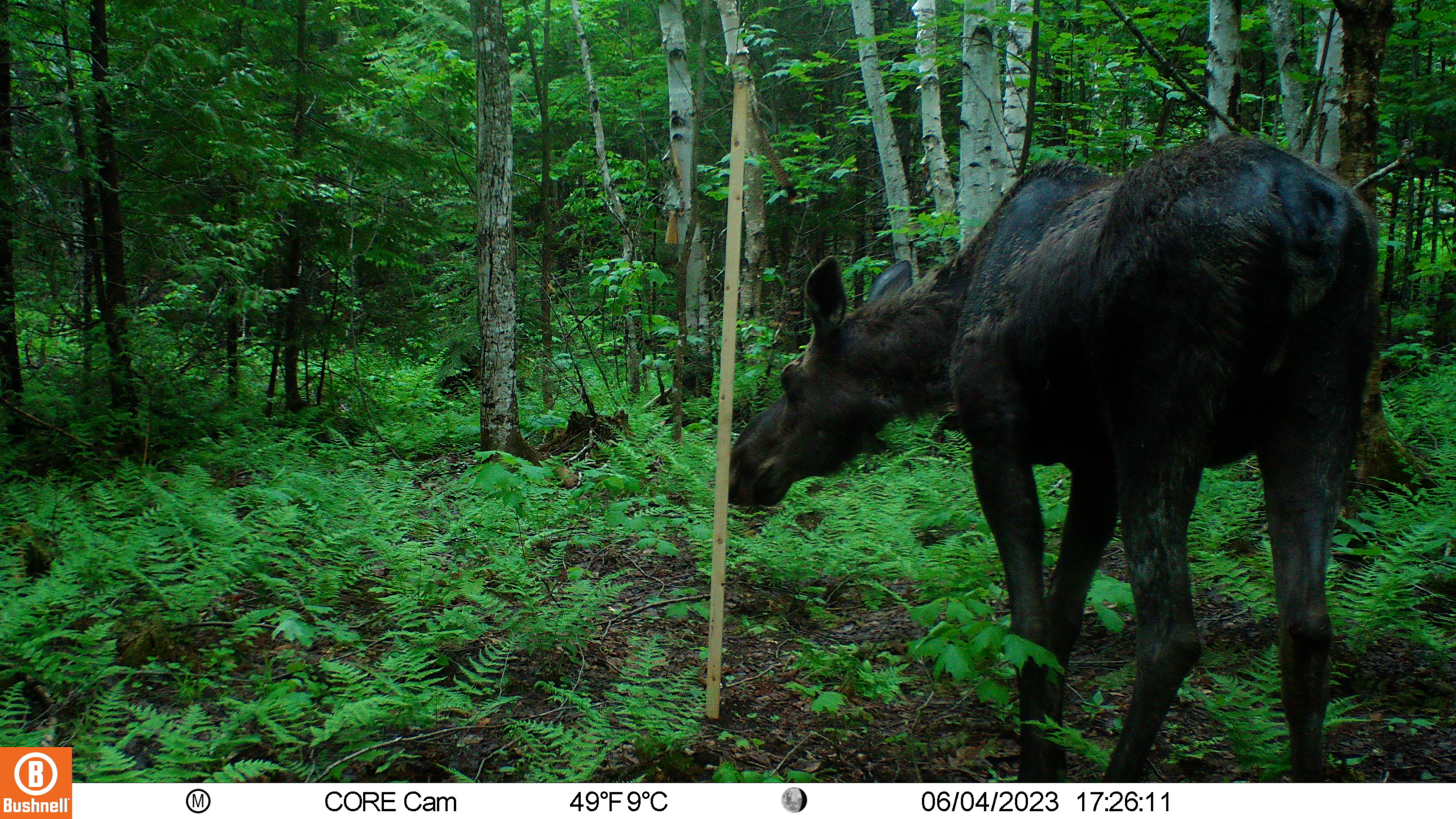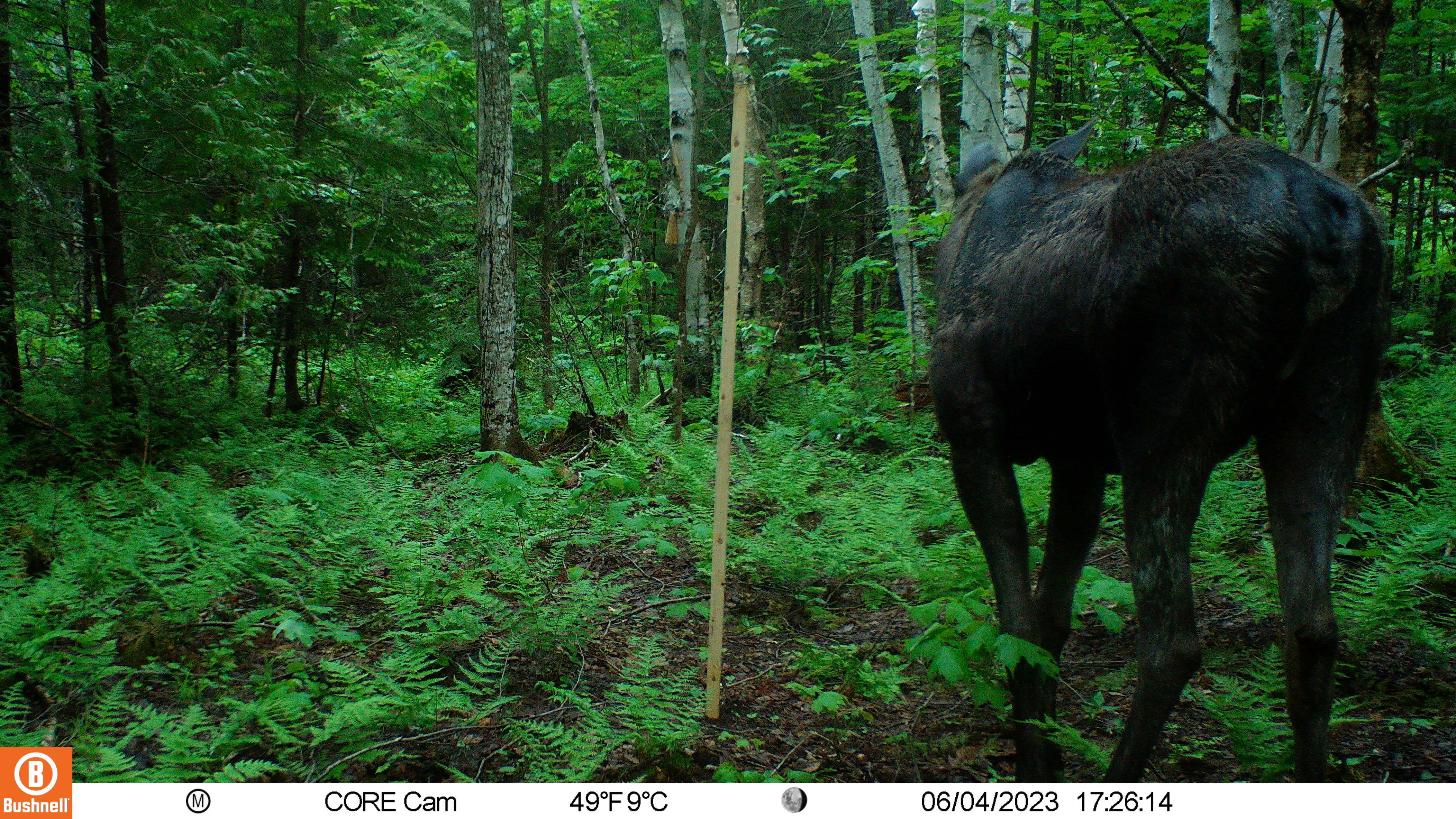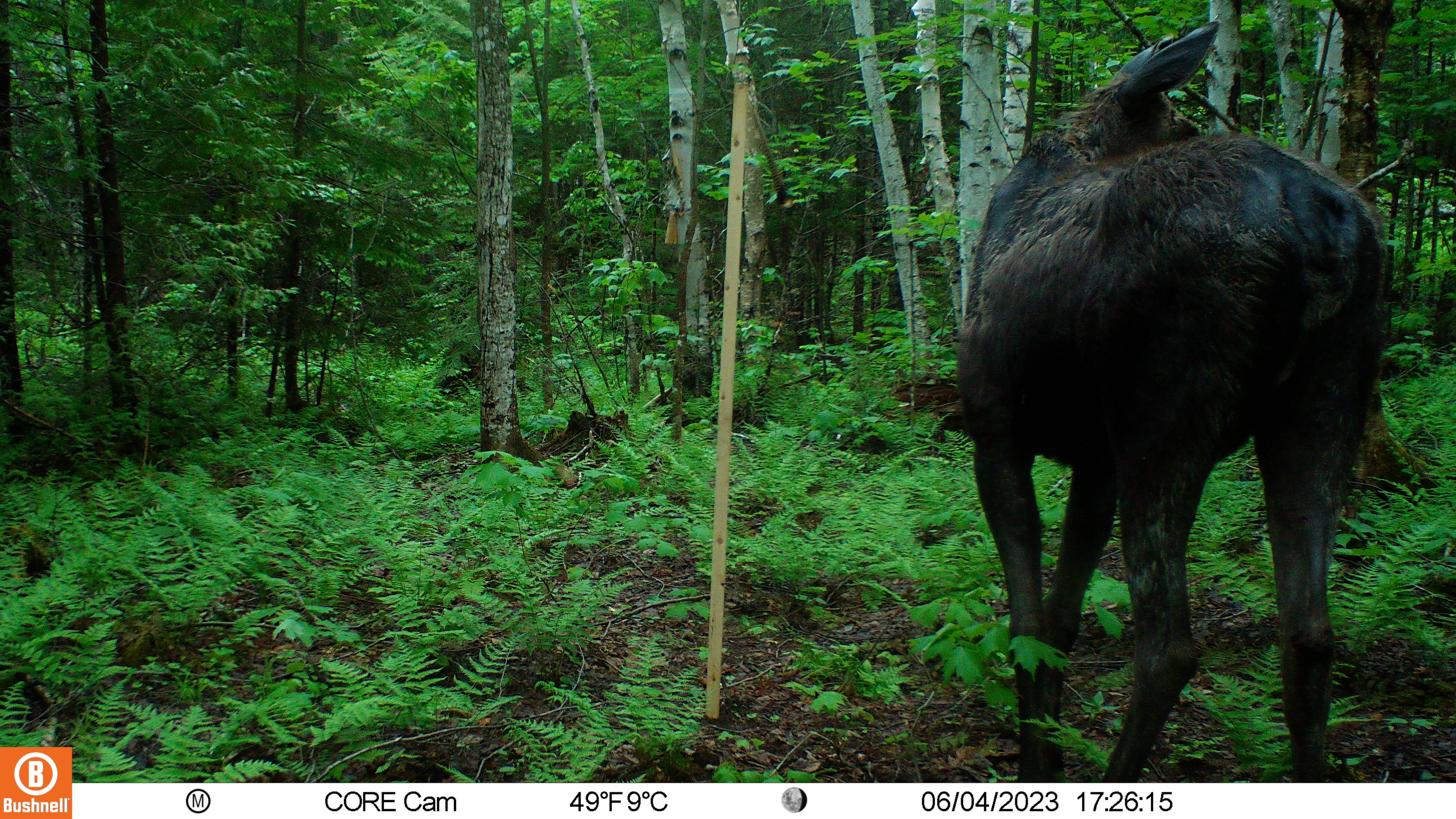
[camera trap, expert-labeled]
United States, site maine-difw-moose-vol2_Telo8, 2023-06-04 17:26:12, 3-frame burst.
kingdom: Animalia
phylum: Chordata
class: Mammalia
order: Artiodactyla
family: Cervidae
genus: Alces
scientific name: Alces alces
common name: moose